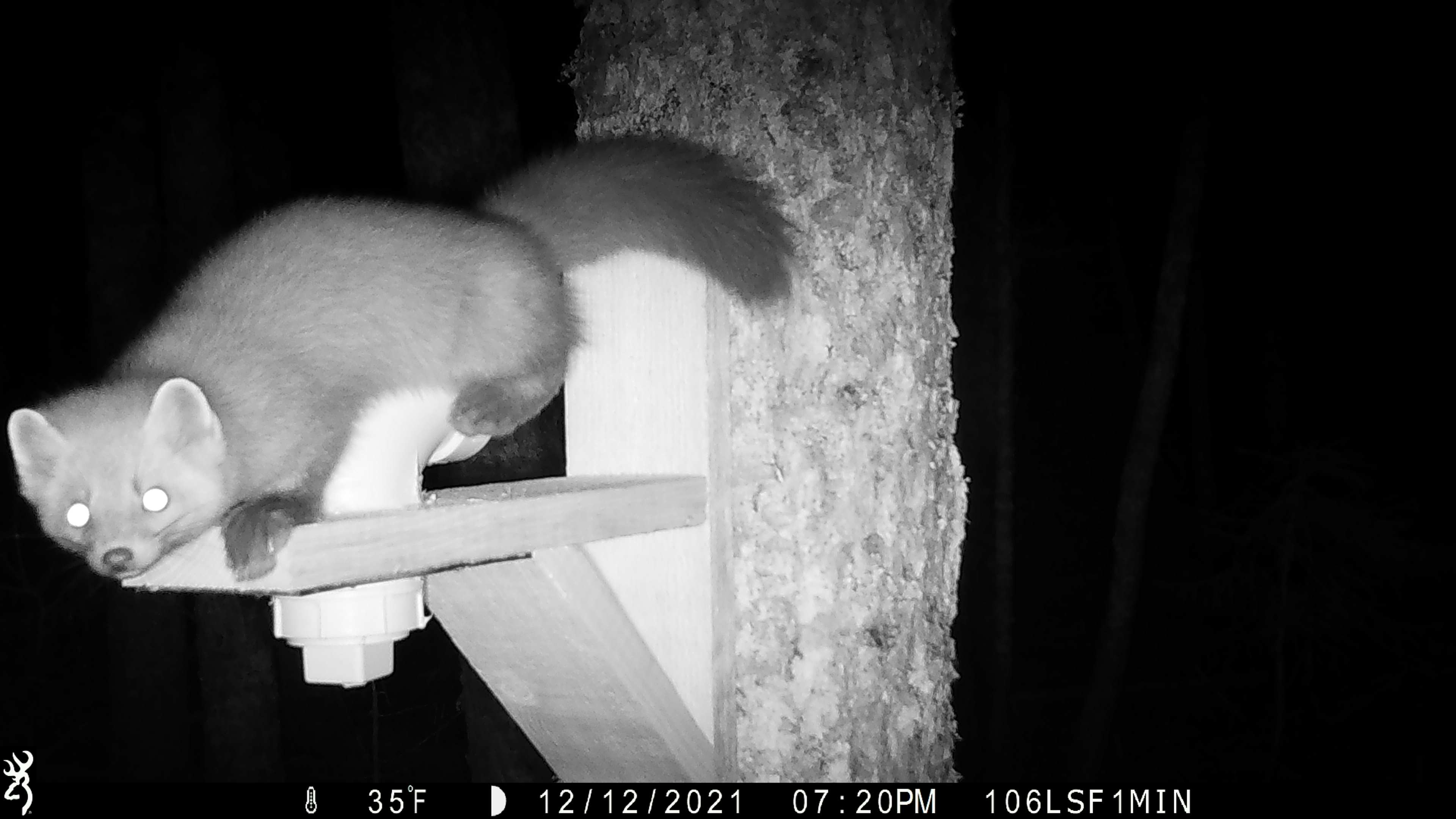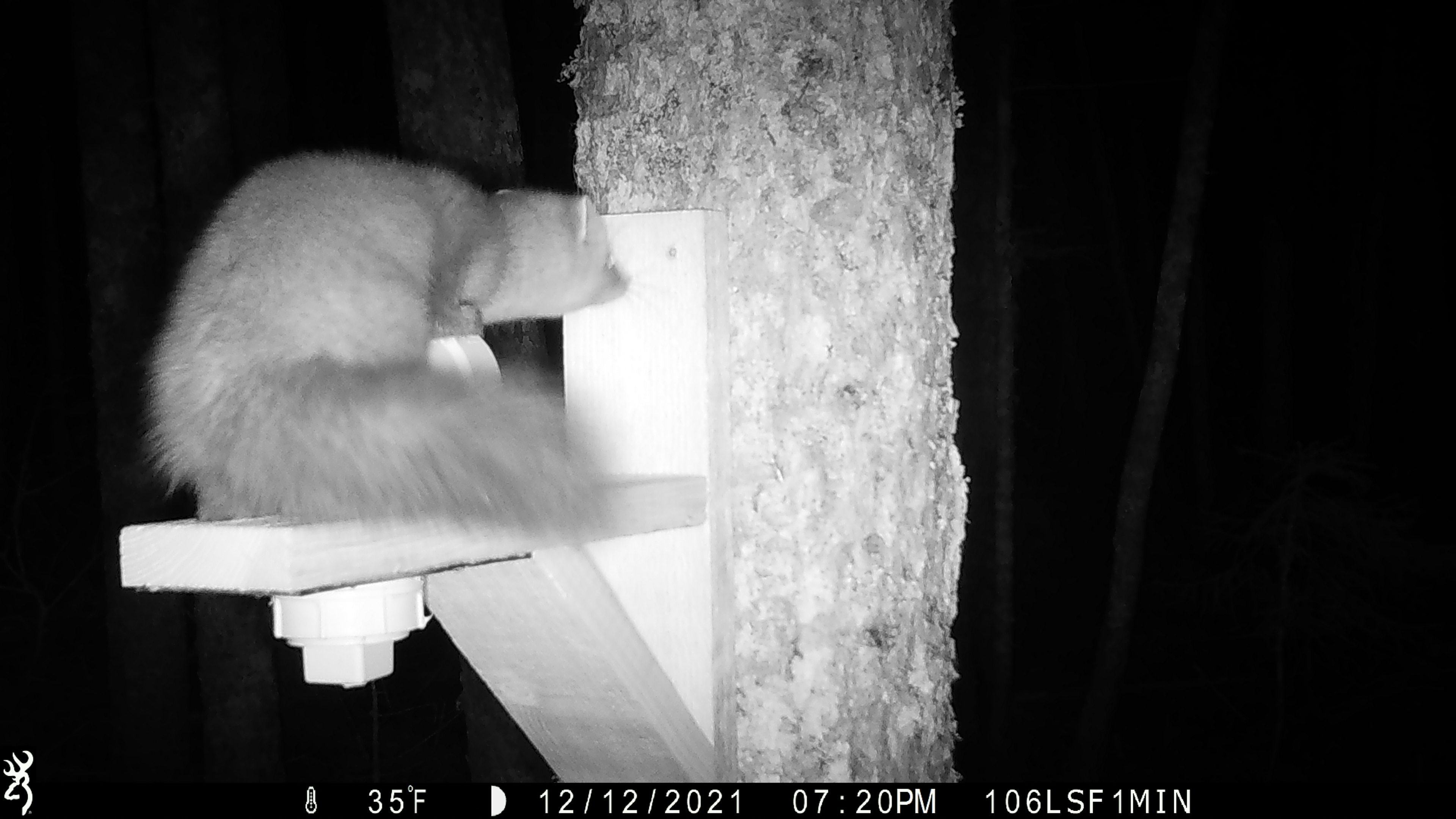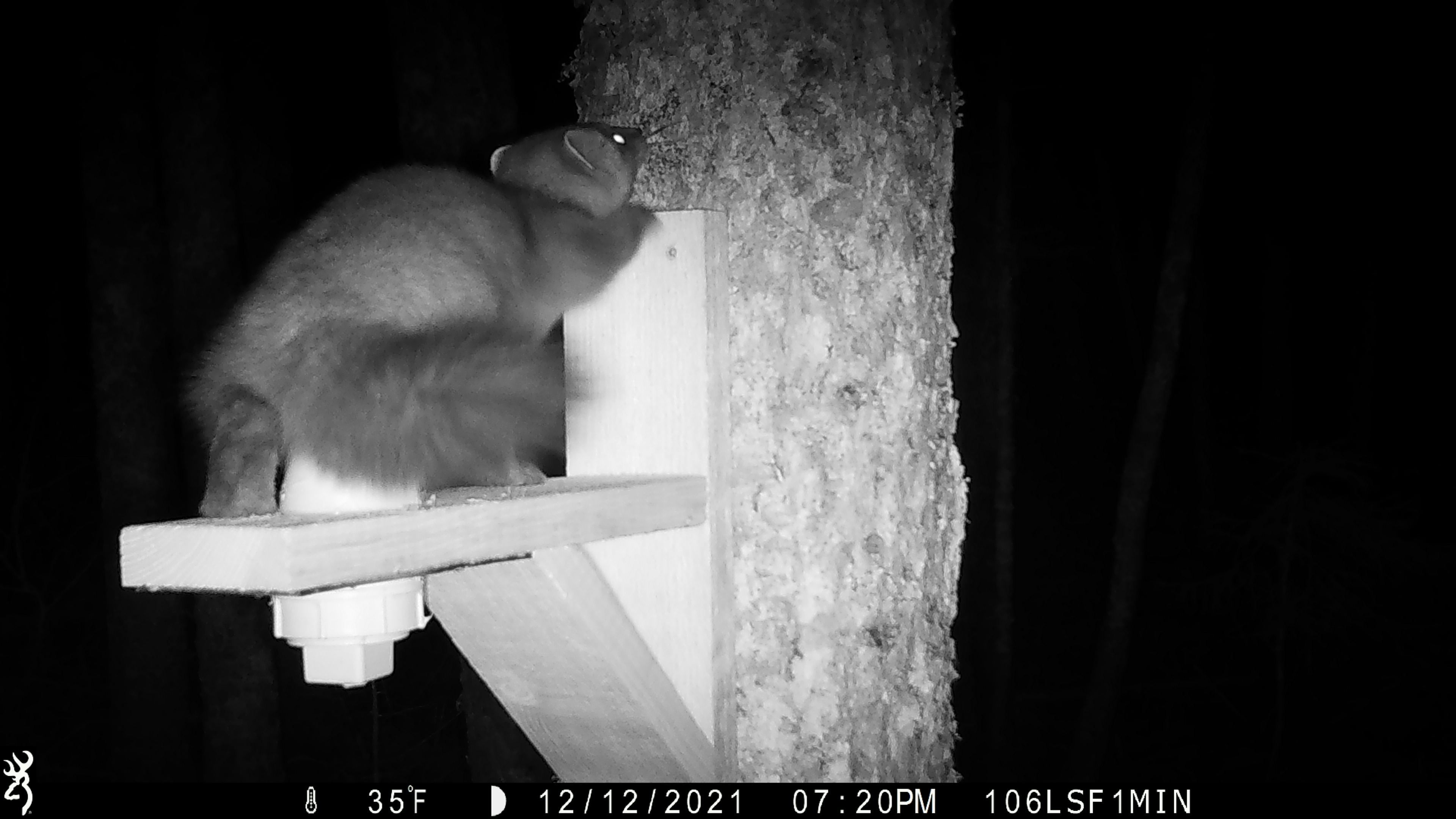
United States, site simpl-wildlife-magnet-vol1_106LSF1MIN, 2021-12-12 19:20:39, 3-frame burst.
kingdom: Animalia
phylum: Chordata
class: Mammalia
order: Carnivora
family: Mustelidae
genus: Martes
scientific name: Martes americana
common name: american marten